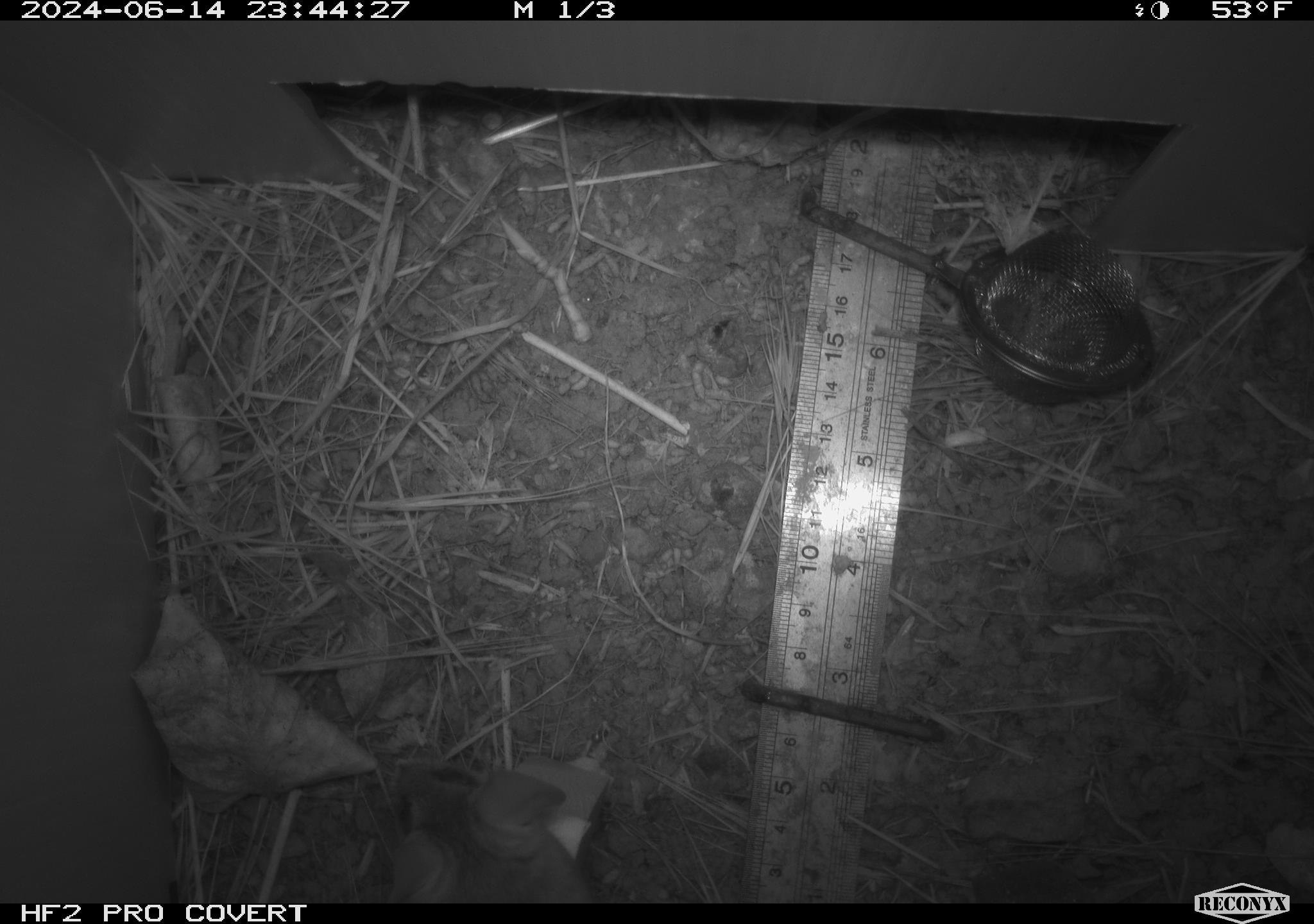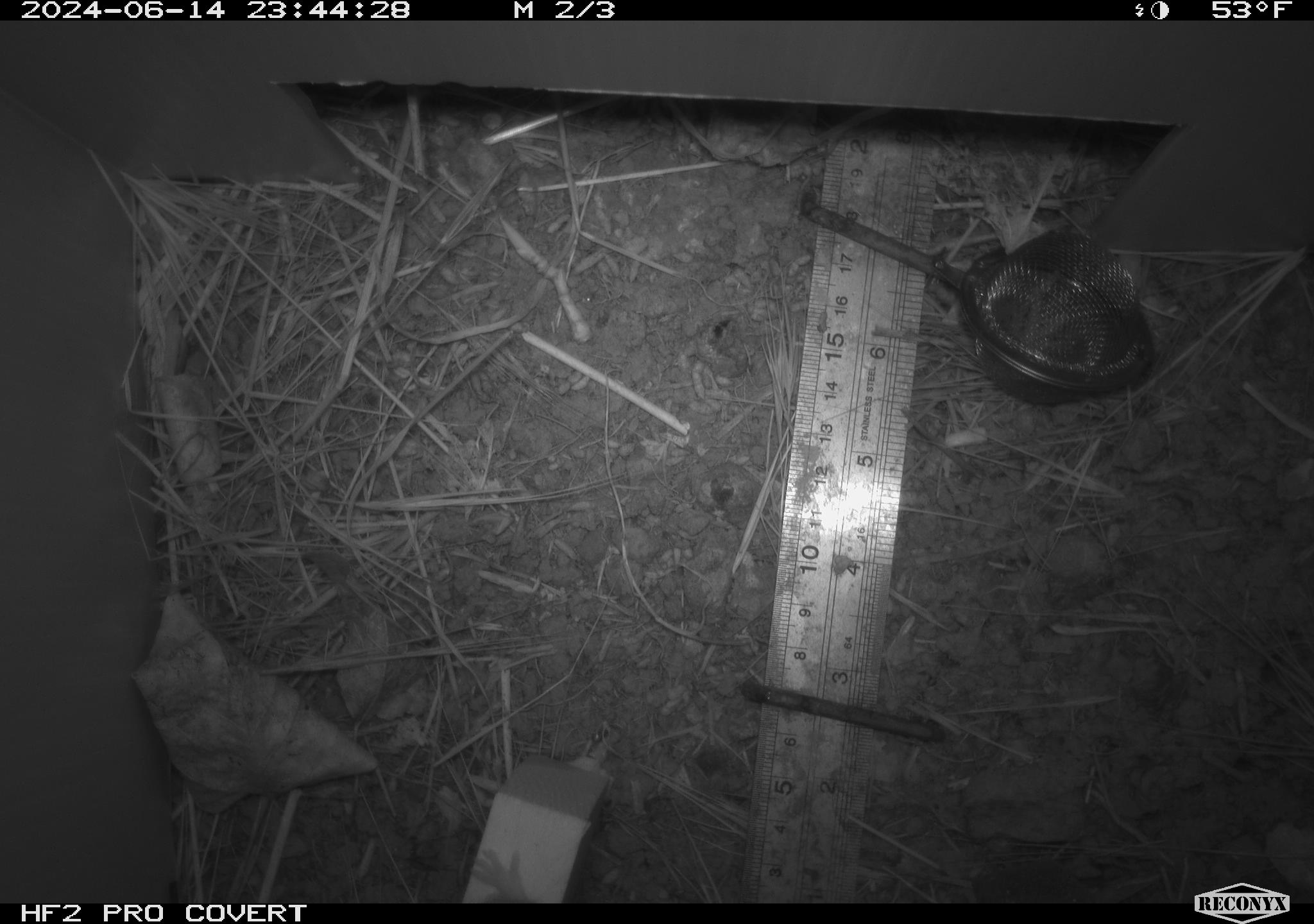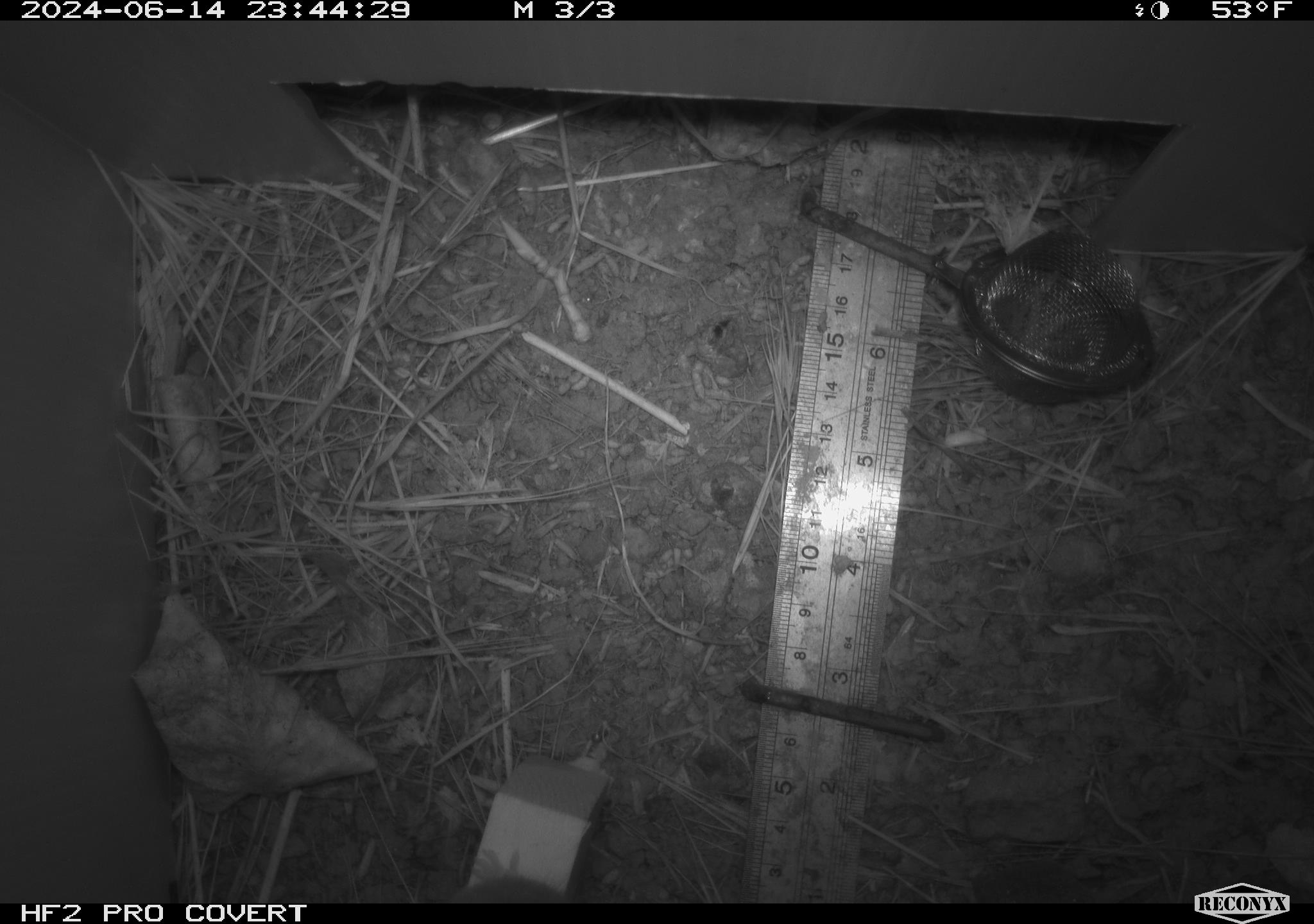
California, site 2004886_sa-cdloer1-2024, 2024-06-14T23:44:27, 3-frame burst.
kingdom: Animalia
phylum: Chordata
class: Mammalia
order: Rodentia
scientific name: Rodentia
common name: mouse species